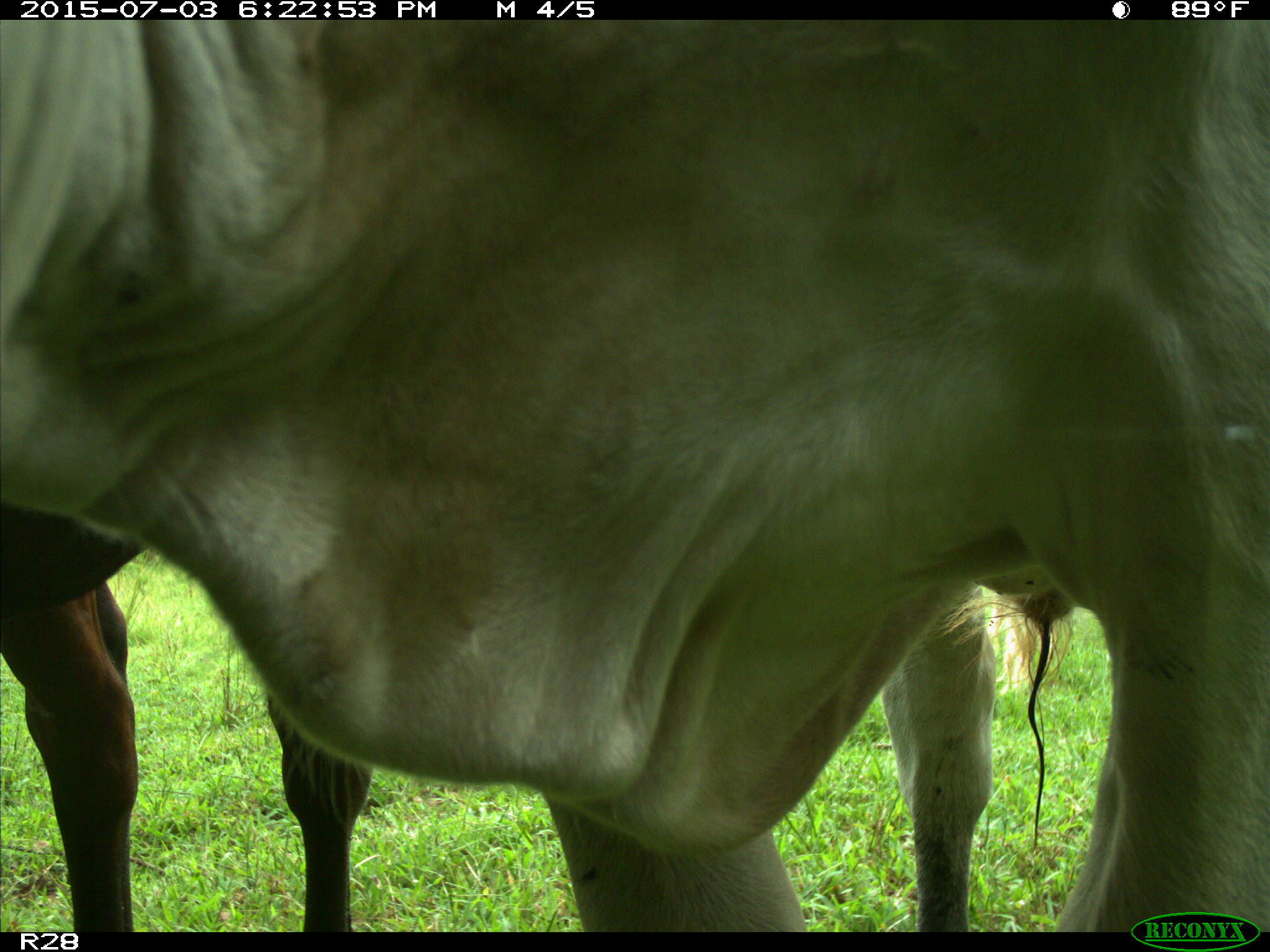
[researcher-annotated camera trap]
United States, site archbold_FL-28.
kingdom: Animalia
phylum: Chordata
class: Mammalia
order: Artiodactyla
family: Bovidae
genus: Bos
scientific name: Bos taurus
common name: domestic cow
Bos taurus (domestic cow).